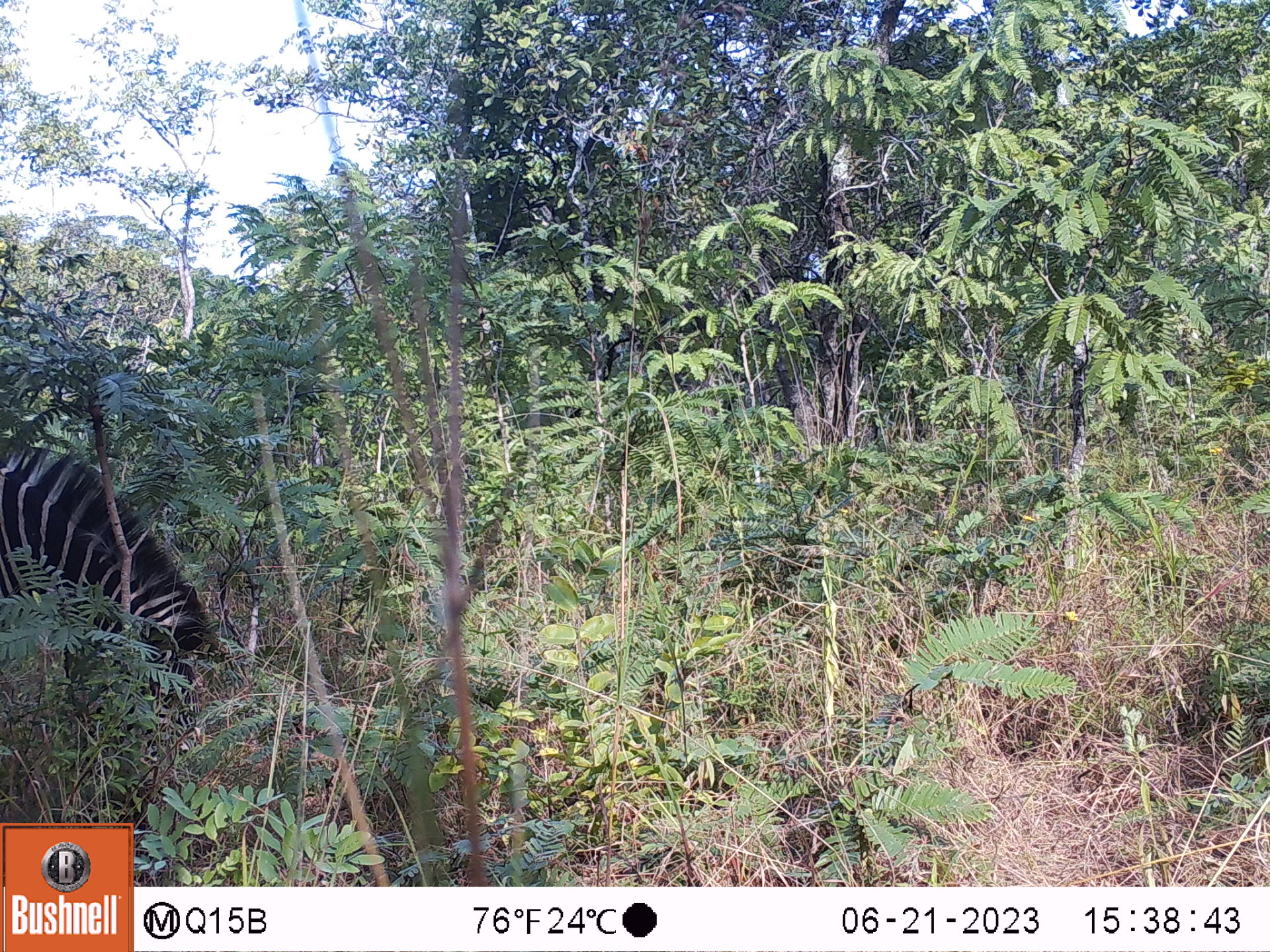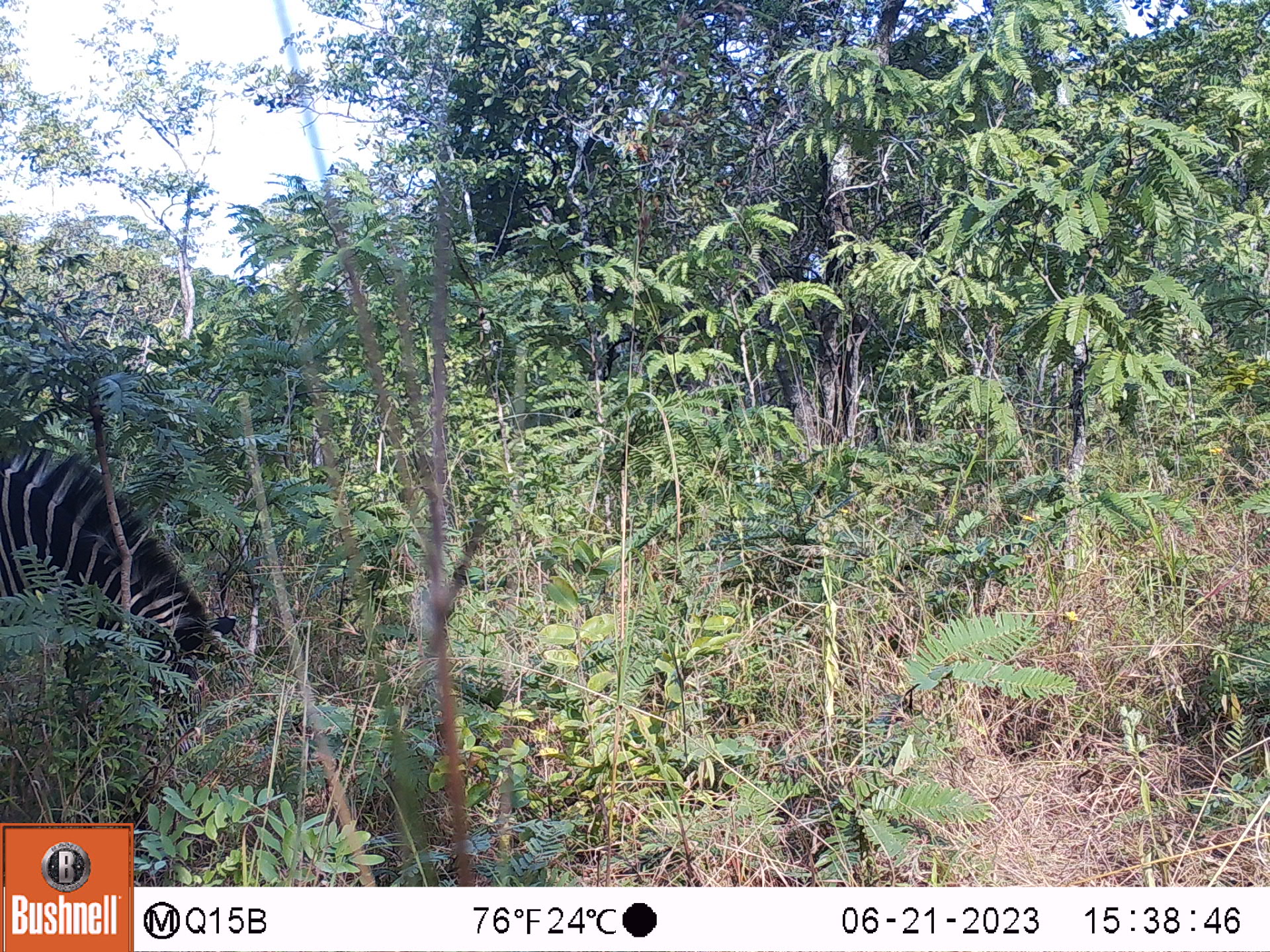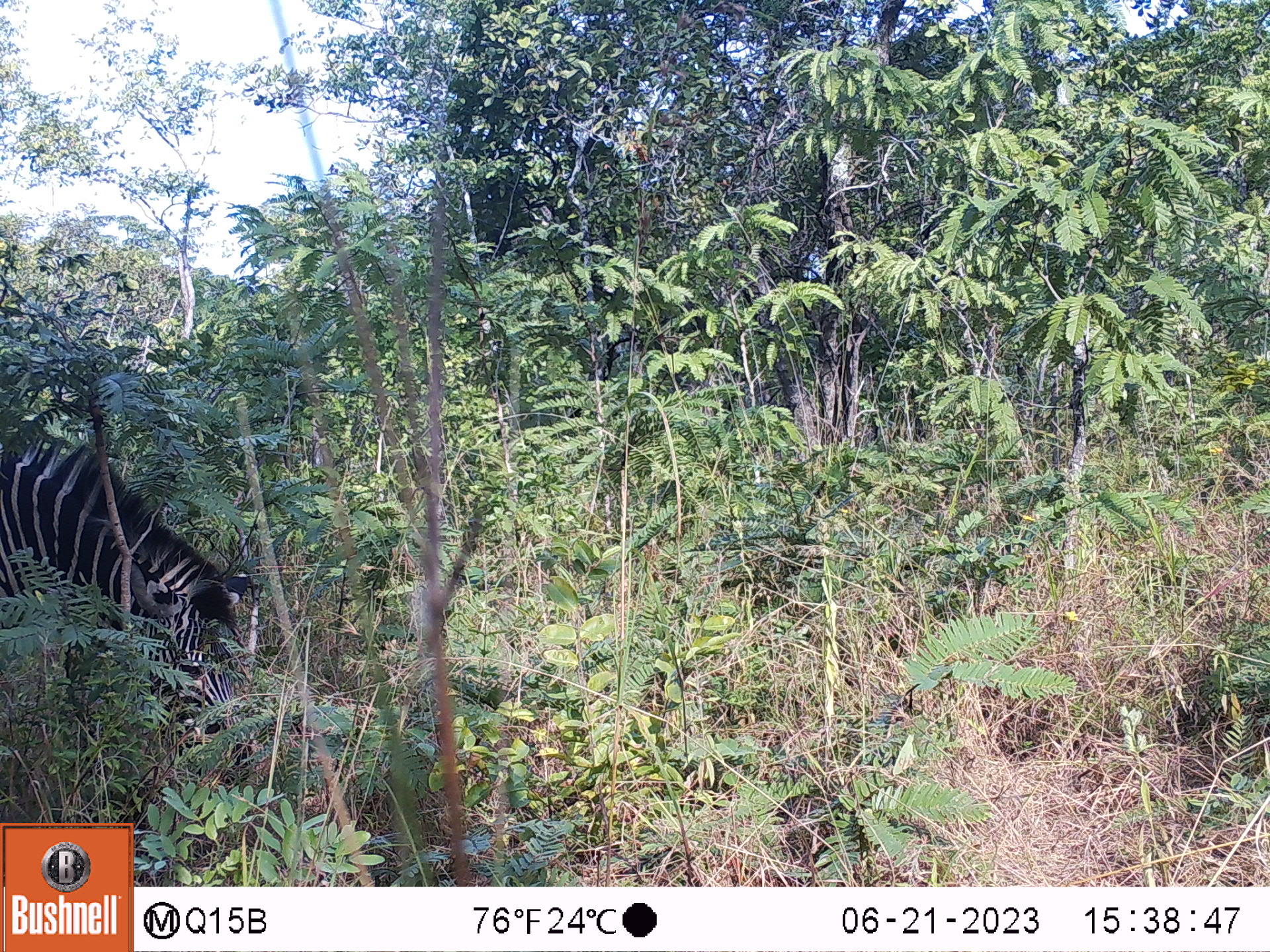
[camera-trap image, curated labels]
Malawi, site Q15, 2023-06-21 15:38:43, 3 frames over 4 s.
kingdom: Animalia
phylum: Chordata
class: Mammalia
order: Perissodactyla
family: Equidae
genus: Equus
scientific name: Equus quagga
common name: plains zebra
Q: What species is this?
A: Plains zebra (Equus quagga).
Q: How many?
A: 1.